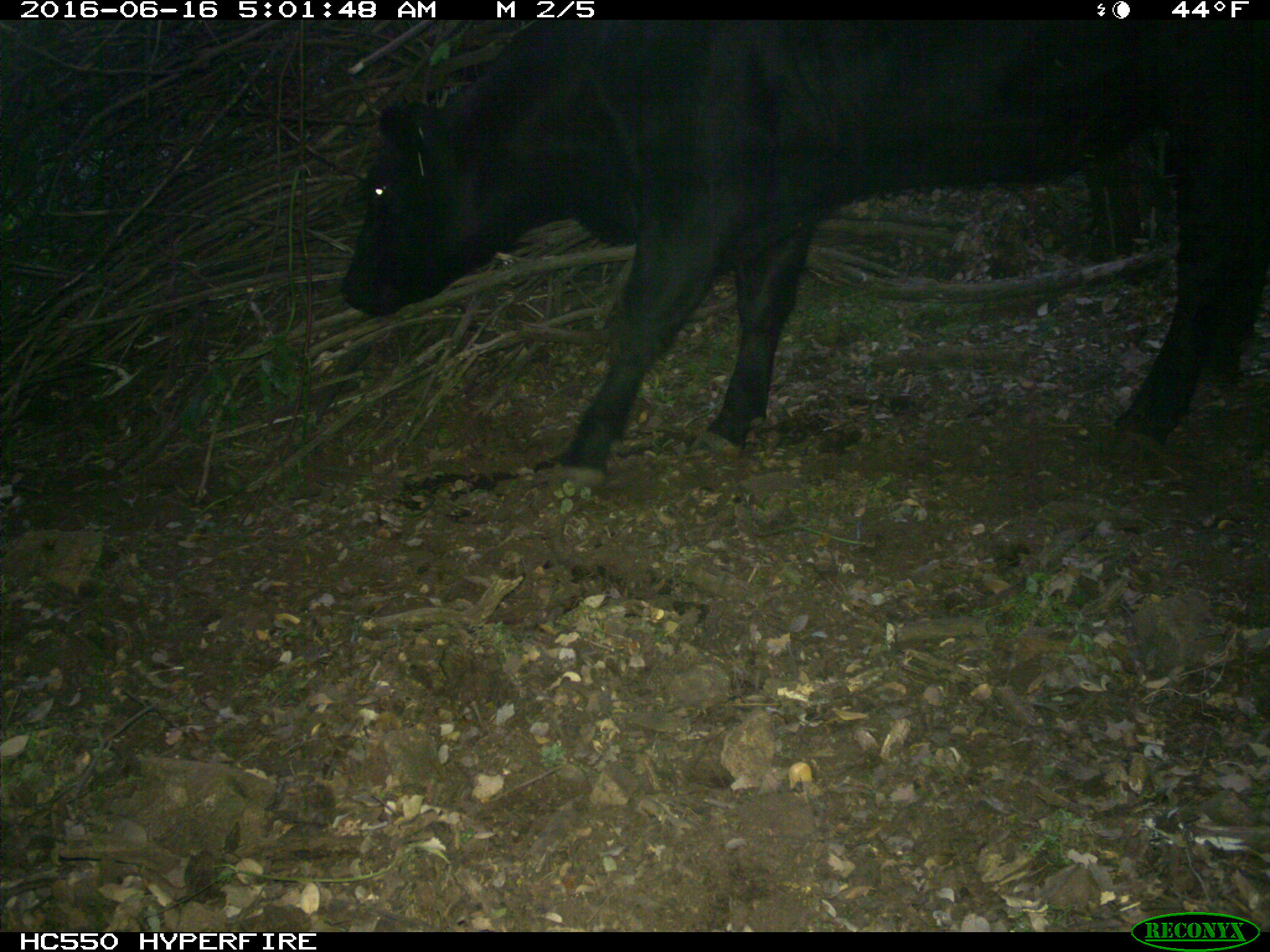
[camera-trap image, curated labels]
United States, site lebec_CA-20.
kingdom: Animalia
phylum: Chordata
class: Mammalia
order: Artiodactyla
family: Bovidae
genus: Bos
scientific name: Bos taurus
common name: domestic cow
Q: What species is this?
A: Bos taurus (domestic cow).